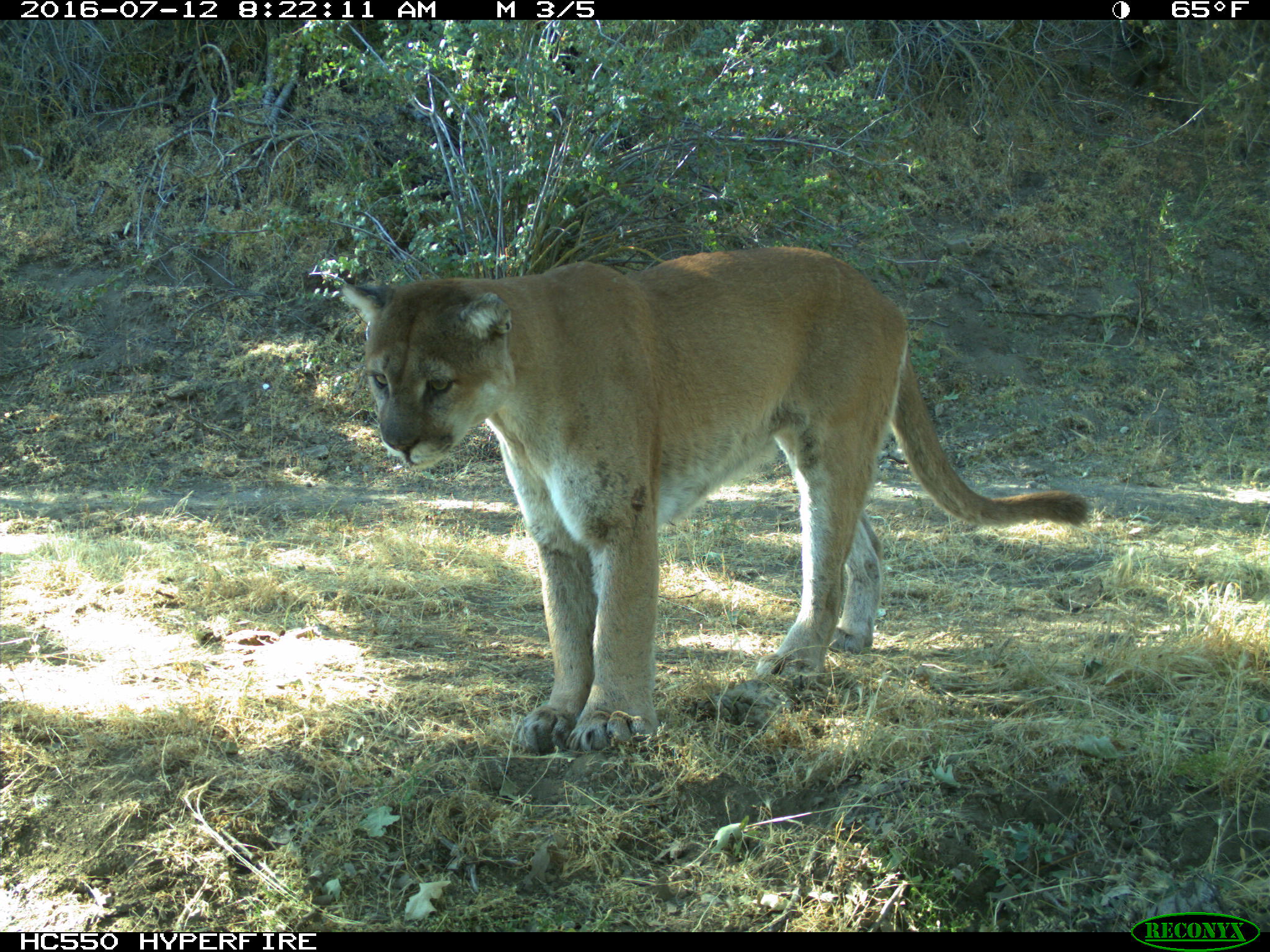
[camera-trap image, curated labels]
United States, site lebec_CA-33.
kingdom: Animalia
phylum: Chordata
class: Mammalia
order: Carnivora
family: Felidae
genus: Puma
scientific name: Puma concolor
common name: mountain lion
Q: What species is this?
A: Puma concolor (mountain lion).